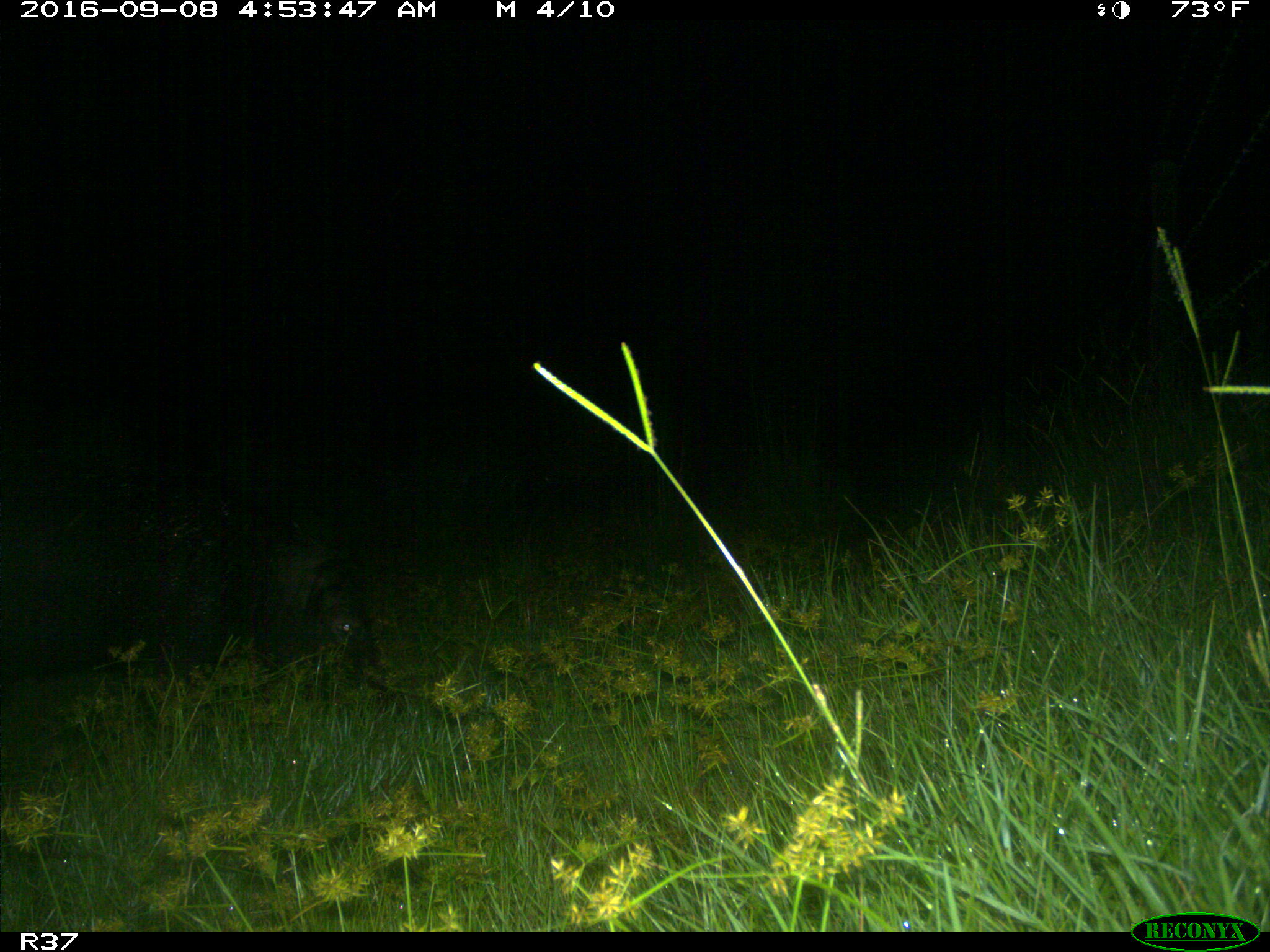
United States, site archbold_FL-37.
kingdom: Animalia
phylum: Chordata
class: Mammalia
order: Artiodactyla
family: Suidae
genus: Sus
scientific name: Sus scrofa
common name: wild boar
Sus scrofa (wild boar).